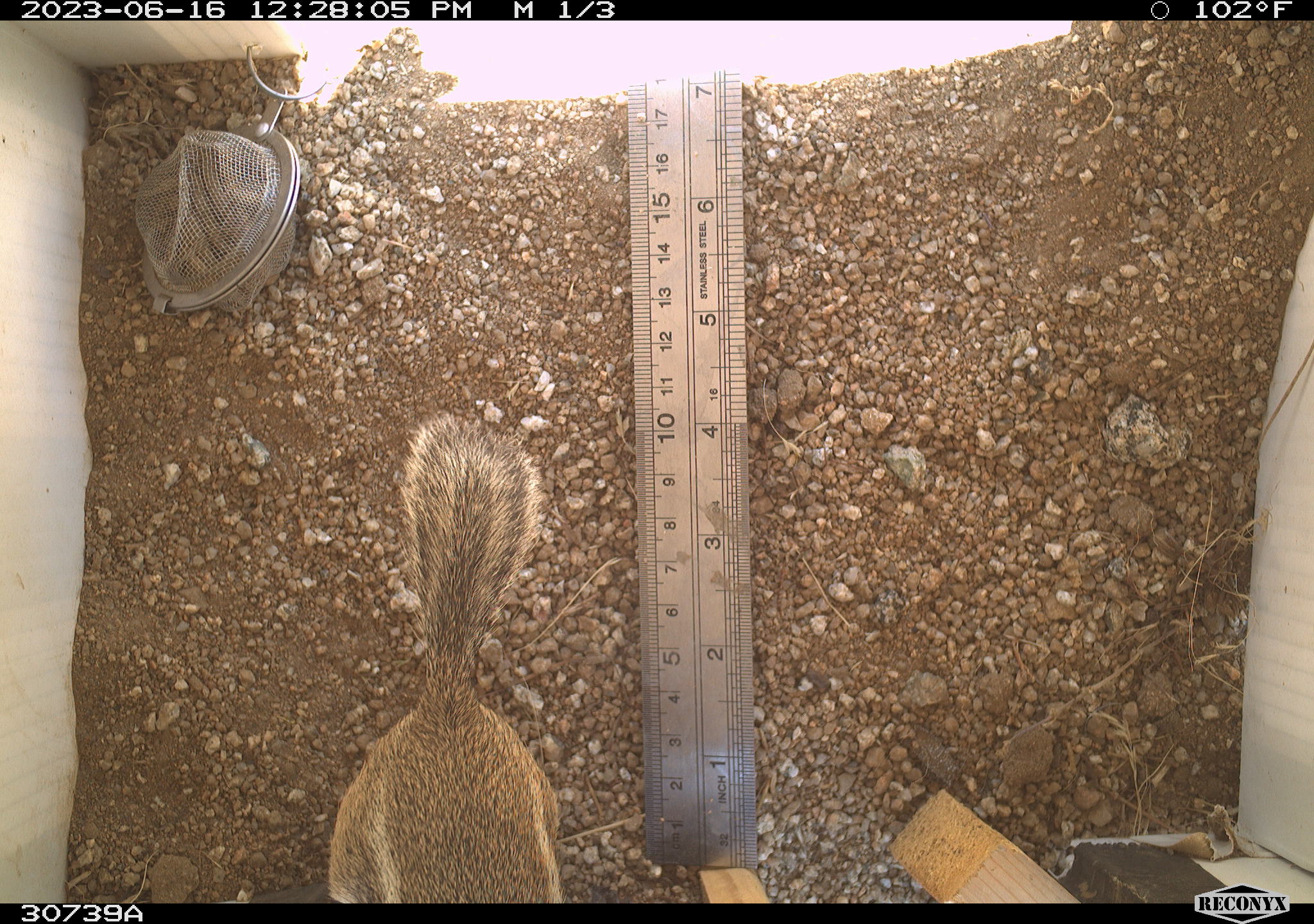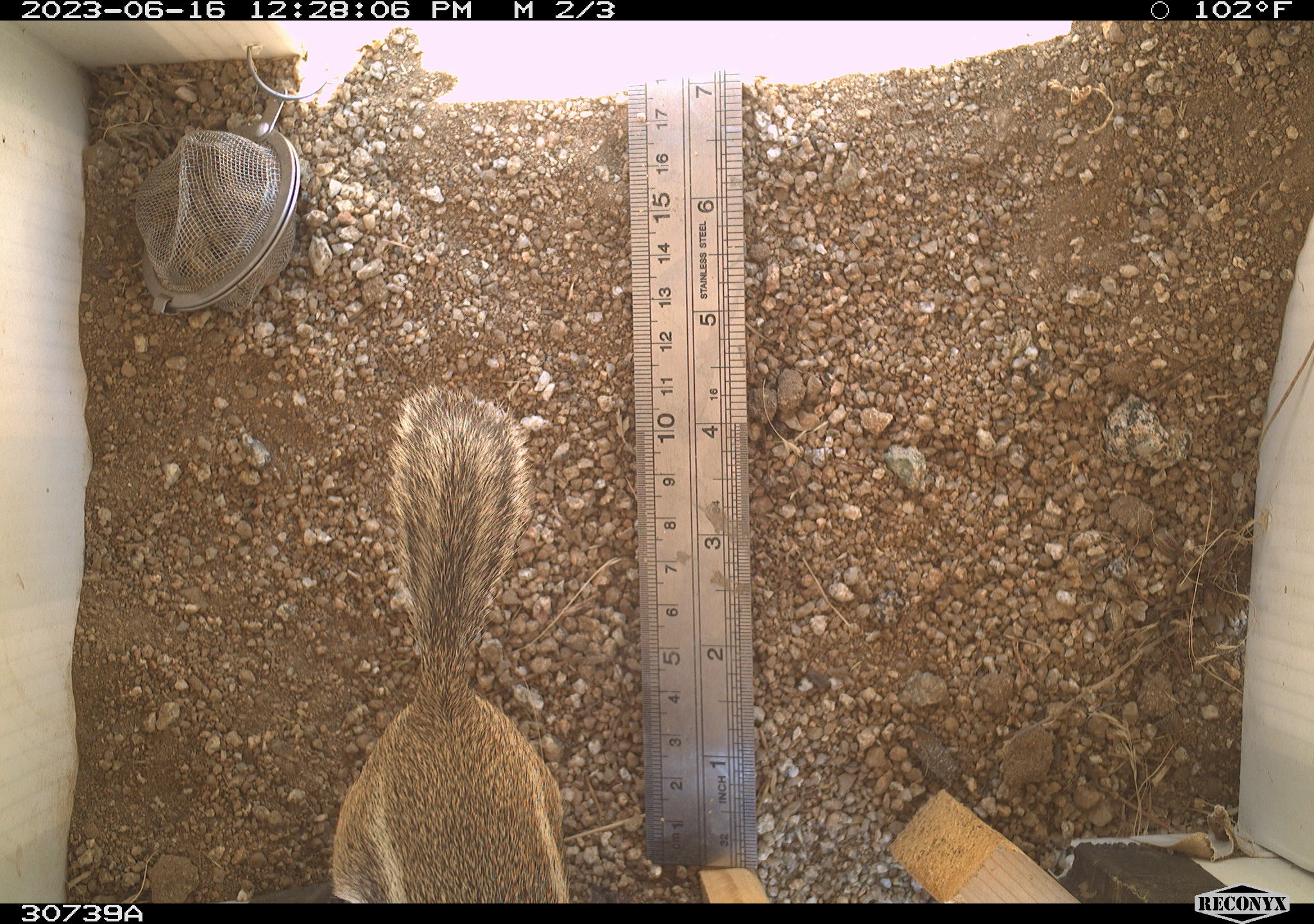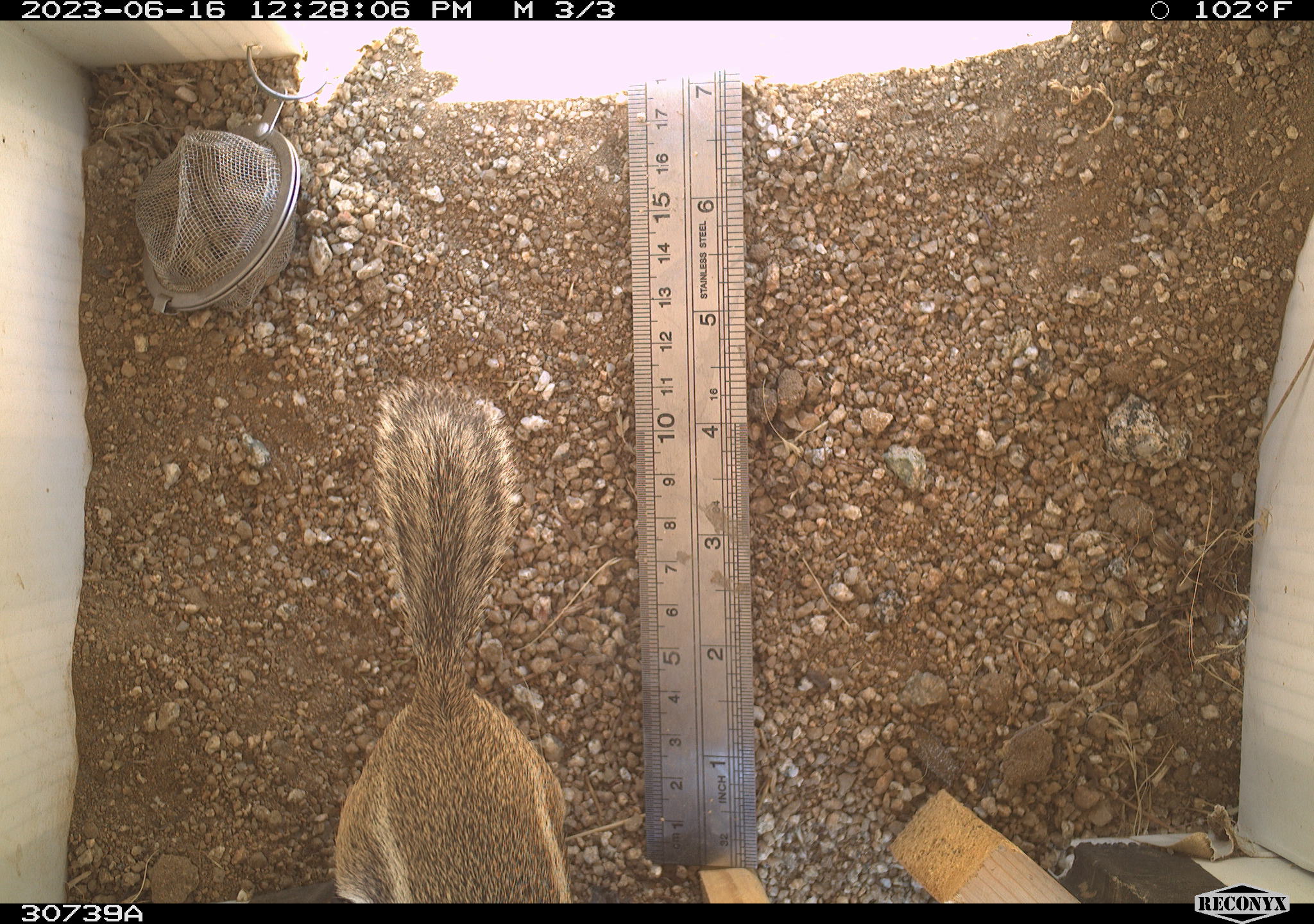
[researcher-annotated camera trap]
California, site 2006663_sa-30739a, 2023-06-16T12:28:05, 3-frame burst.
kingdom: Animalia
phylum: Chordata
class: Mammalia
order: Rodentia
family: Sciuridae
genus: Ammospermophilus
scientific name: Ammospermophilus leucurus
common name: white-tailed antelope squirrel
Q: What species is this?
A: White-tailed antelope squirrel (Ammospermophilus leucurus).